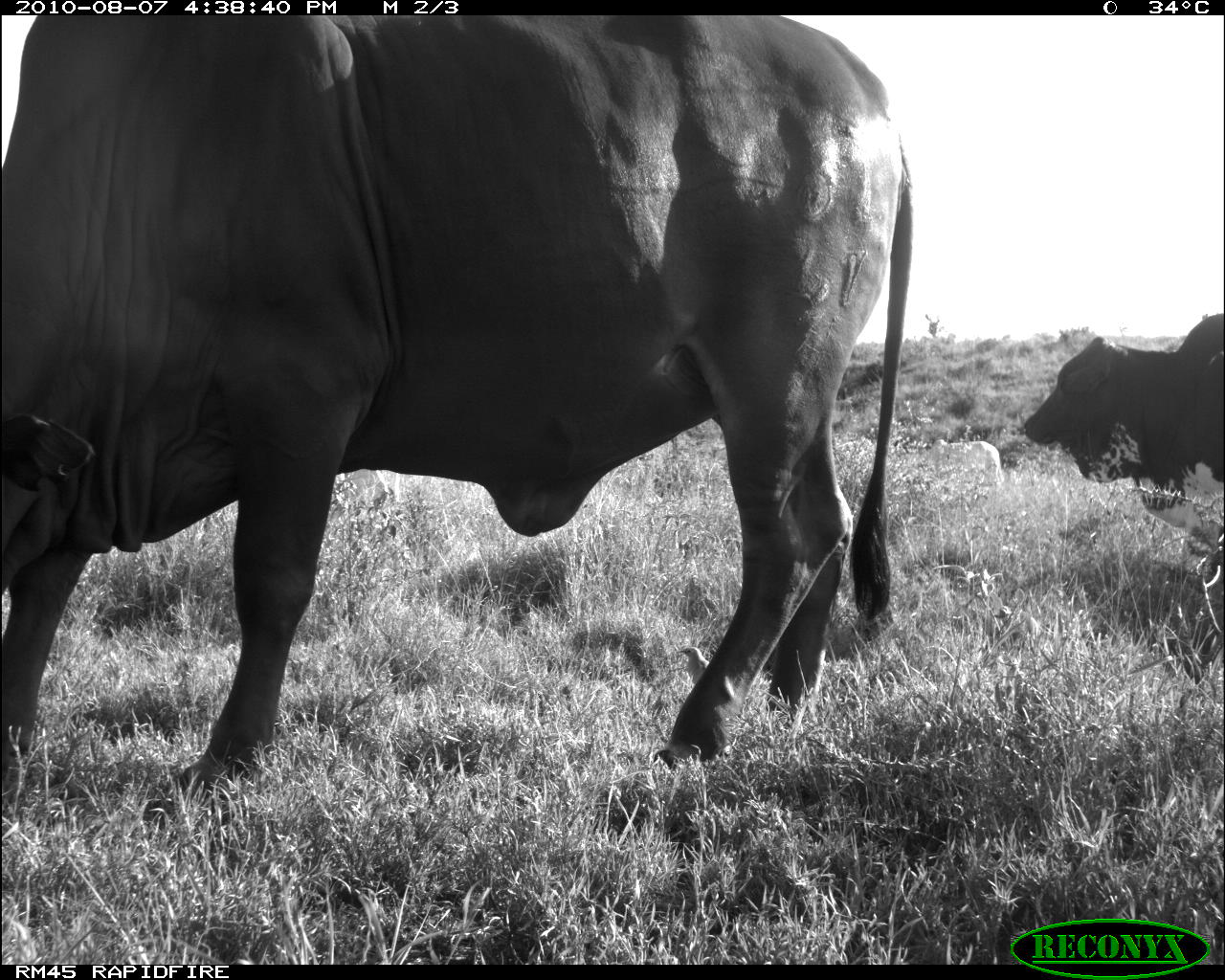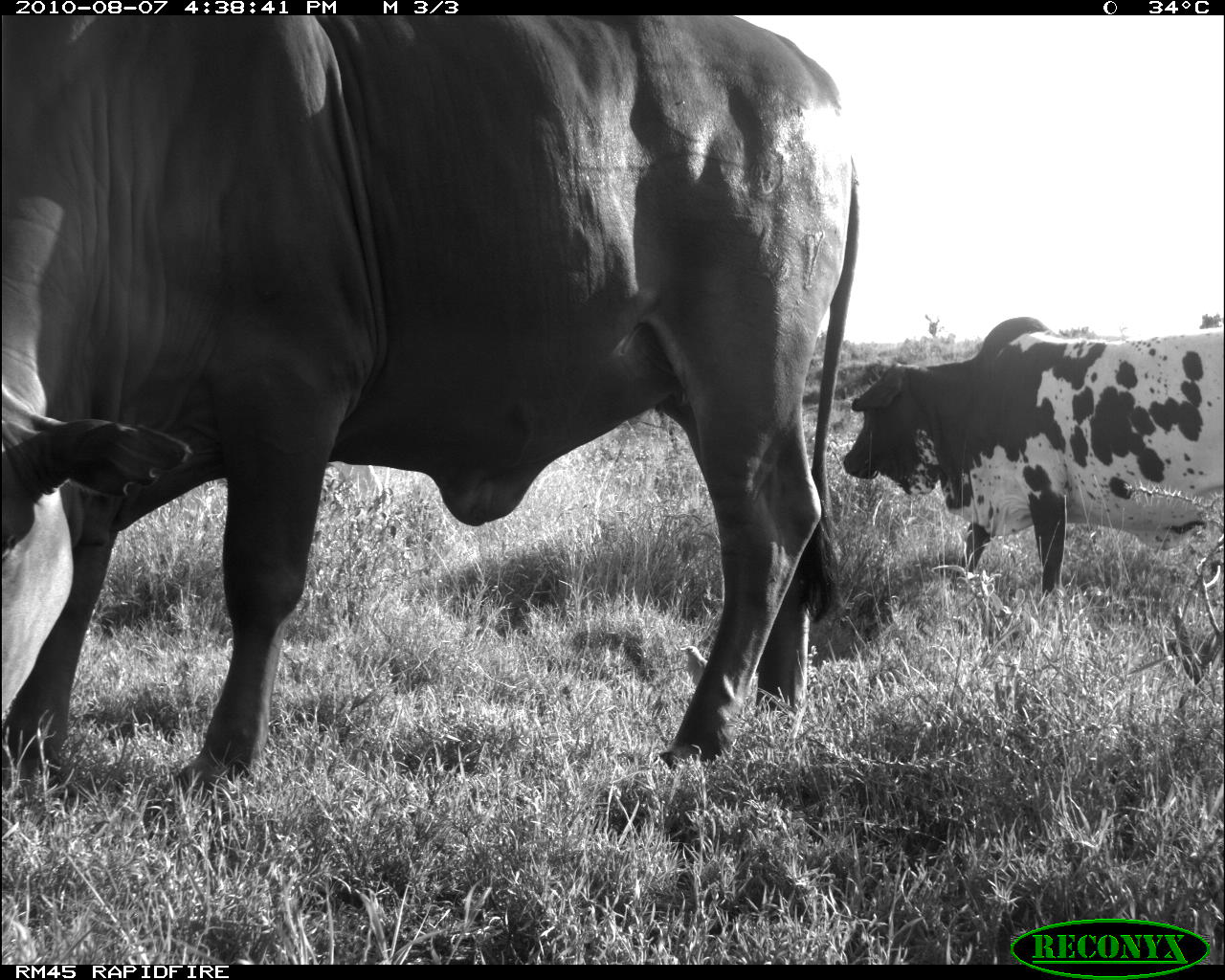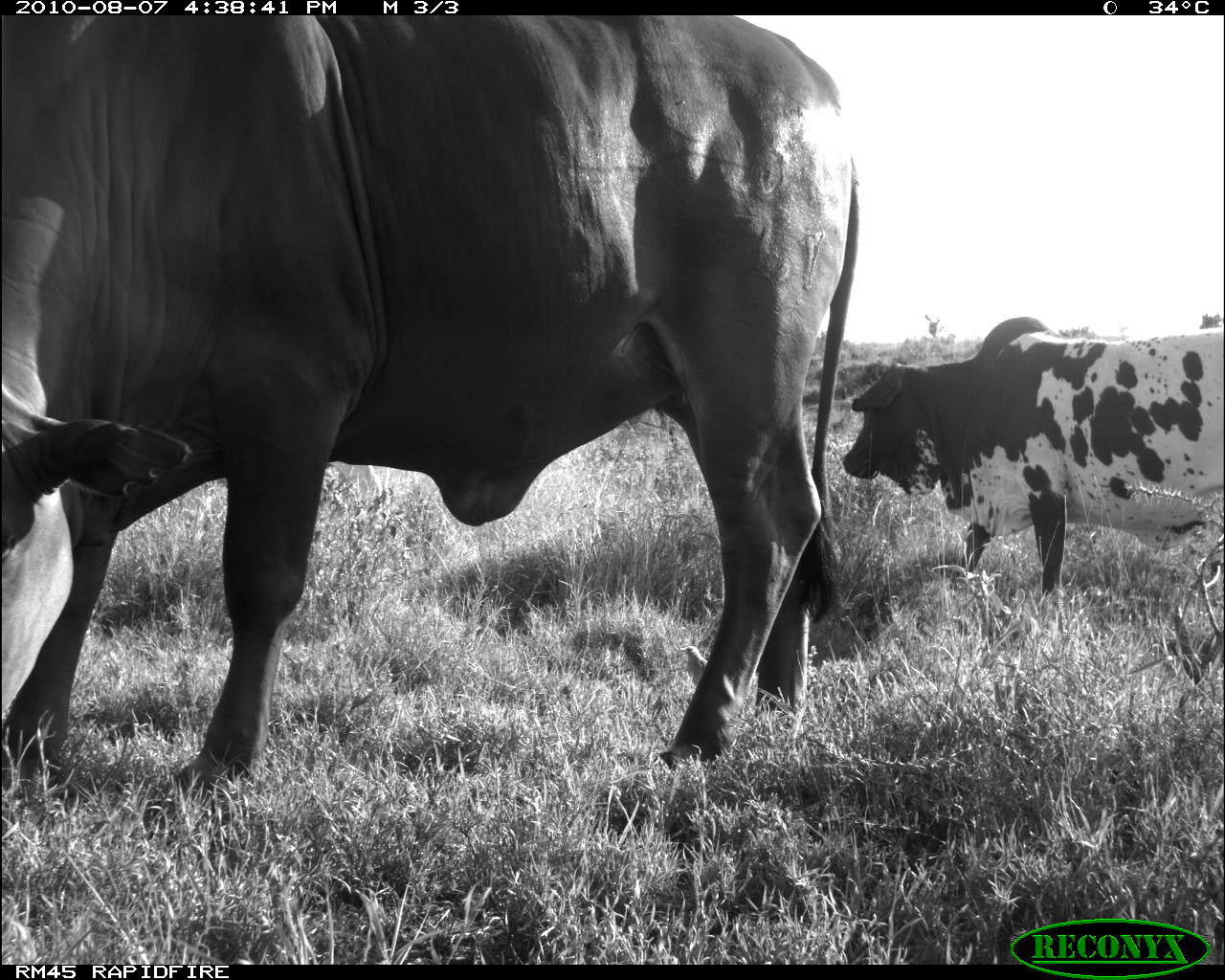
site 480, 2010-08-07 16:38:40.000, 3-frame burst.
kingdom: Animalia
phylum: Chordata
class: Aves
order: Passeriformes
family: Buphagidae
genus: Buphagus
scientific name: Buphagus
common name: oxpeckers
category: buphagus sp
Buphagus sp (oxpeckers) (Buphagus), count 1.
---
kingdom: Animalia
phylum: Chordata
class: Mammalia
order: Artiodactyla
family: Bovidae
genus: Bos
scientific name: Bos taurus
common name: domestic cattle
Bos taurus (domestic cattle), count 2.